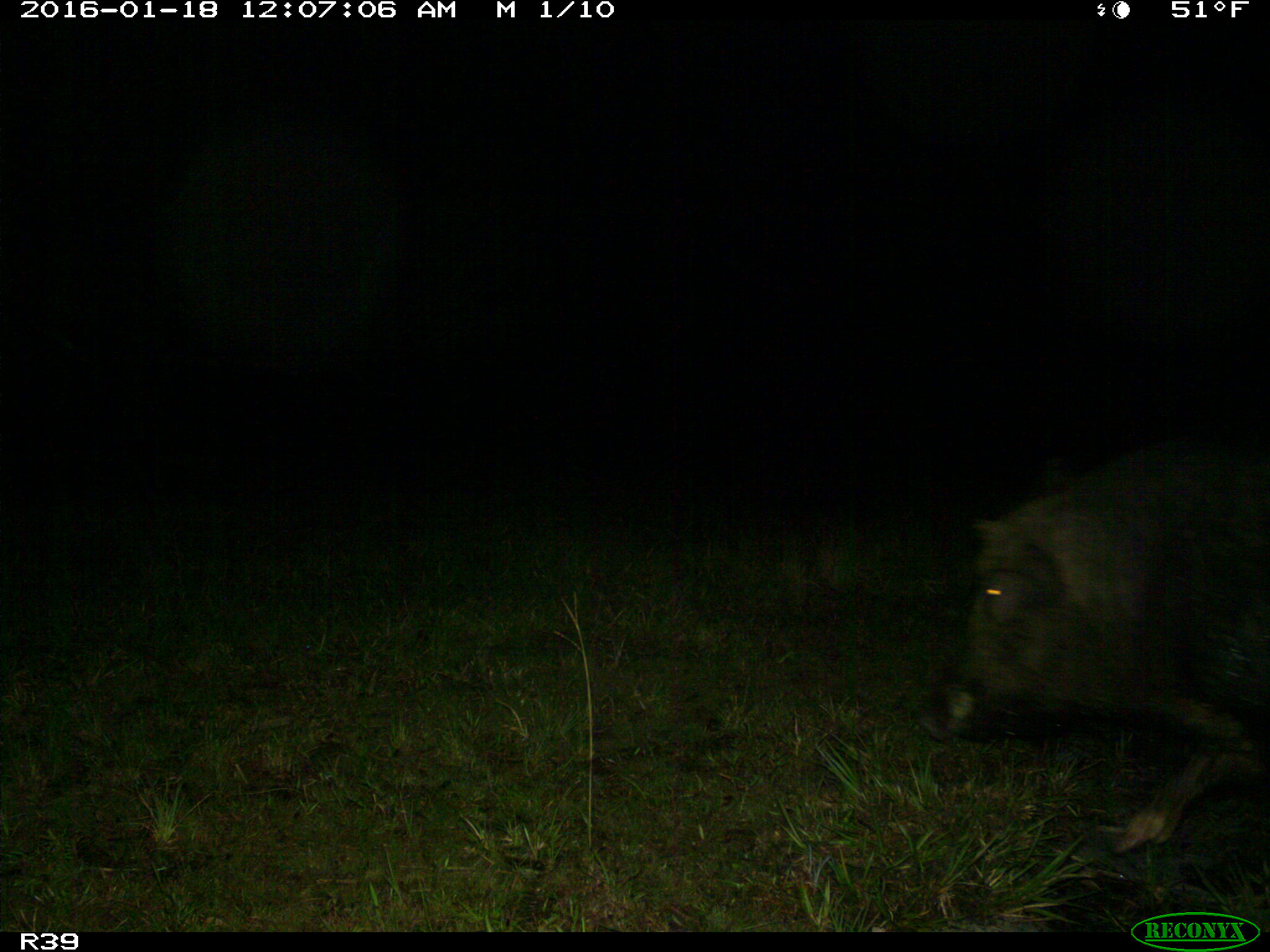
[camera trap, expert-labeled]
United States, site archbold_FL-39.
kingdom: Animalia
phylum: Chordata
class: Mammalia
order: Artiodactyla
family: Suidae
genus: Sus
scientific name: Sus scrofa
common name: wild boar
Sus scrofa (wild boar).